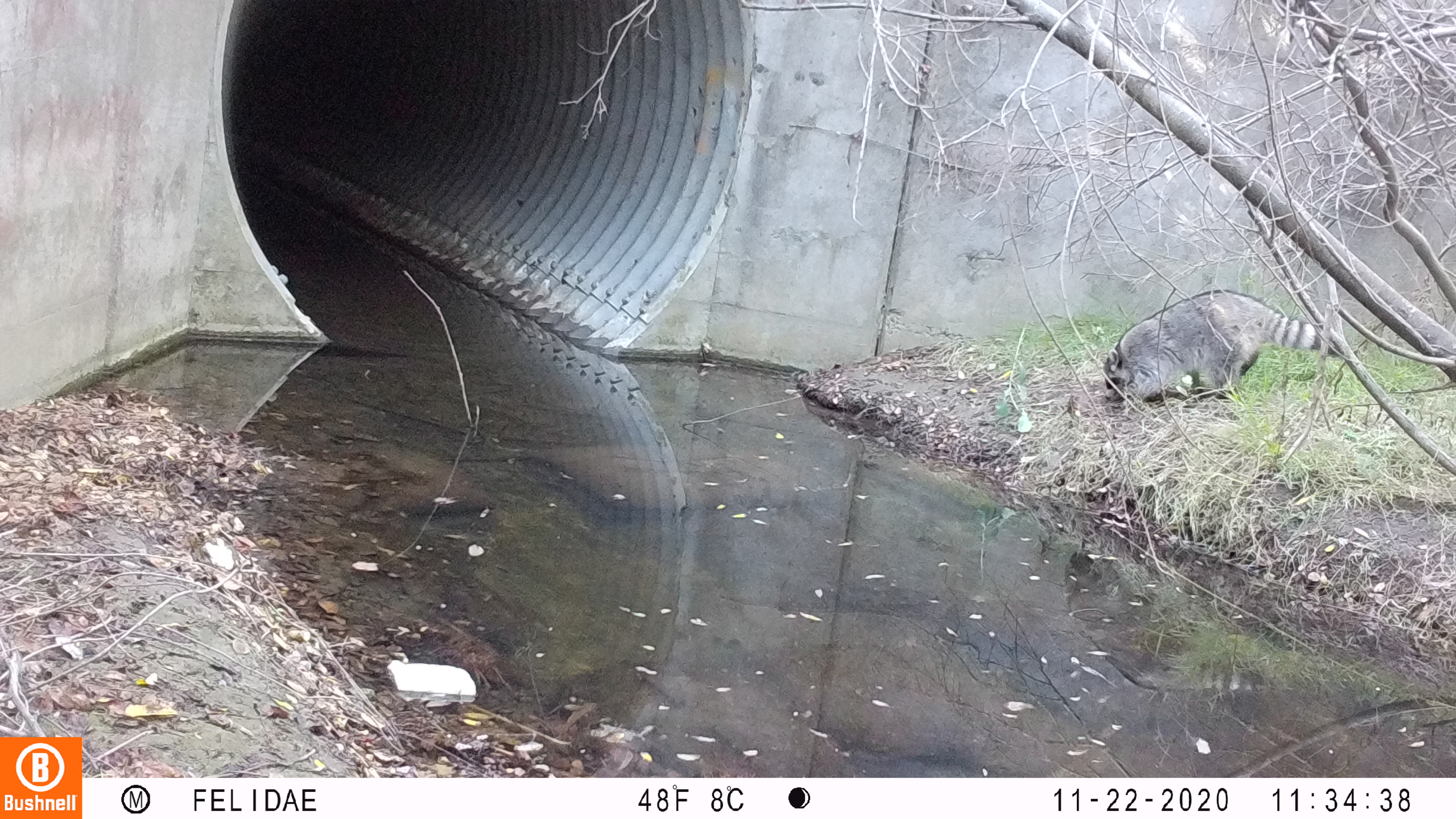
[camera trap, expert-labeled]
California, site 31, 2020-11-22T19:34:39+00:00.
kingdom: Animalia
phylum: Chordata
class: Mammalia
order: Carnivora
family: Procyonidae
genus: Procyon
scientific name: Procyon lotor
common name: raccoon